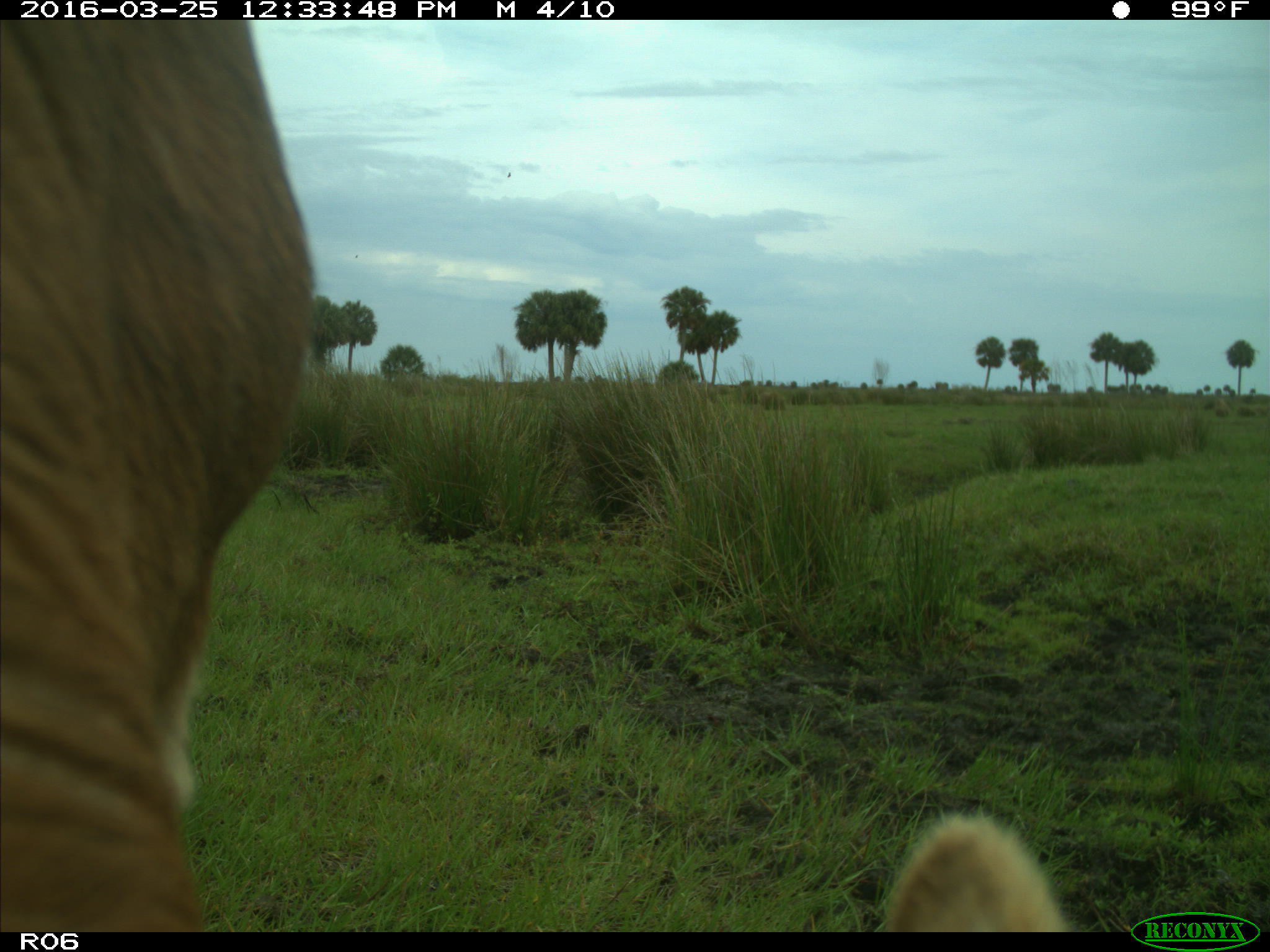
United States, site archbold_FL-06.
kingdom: Animalia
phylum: Chordata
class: Mammalia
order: Artiodactyla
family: Bovidae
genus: Bos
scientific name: Bos taurus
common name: domestic cow